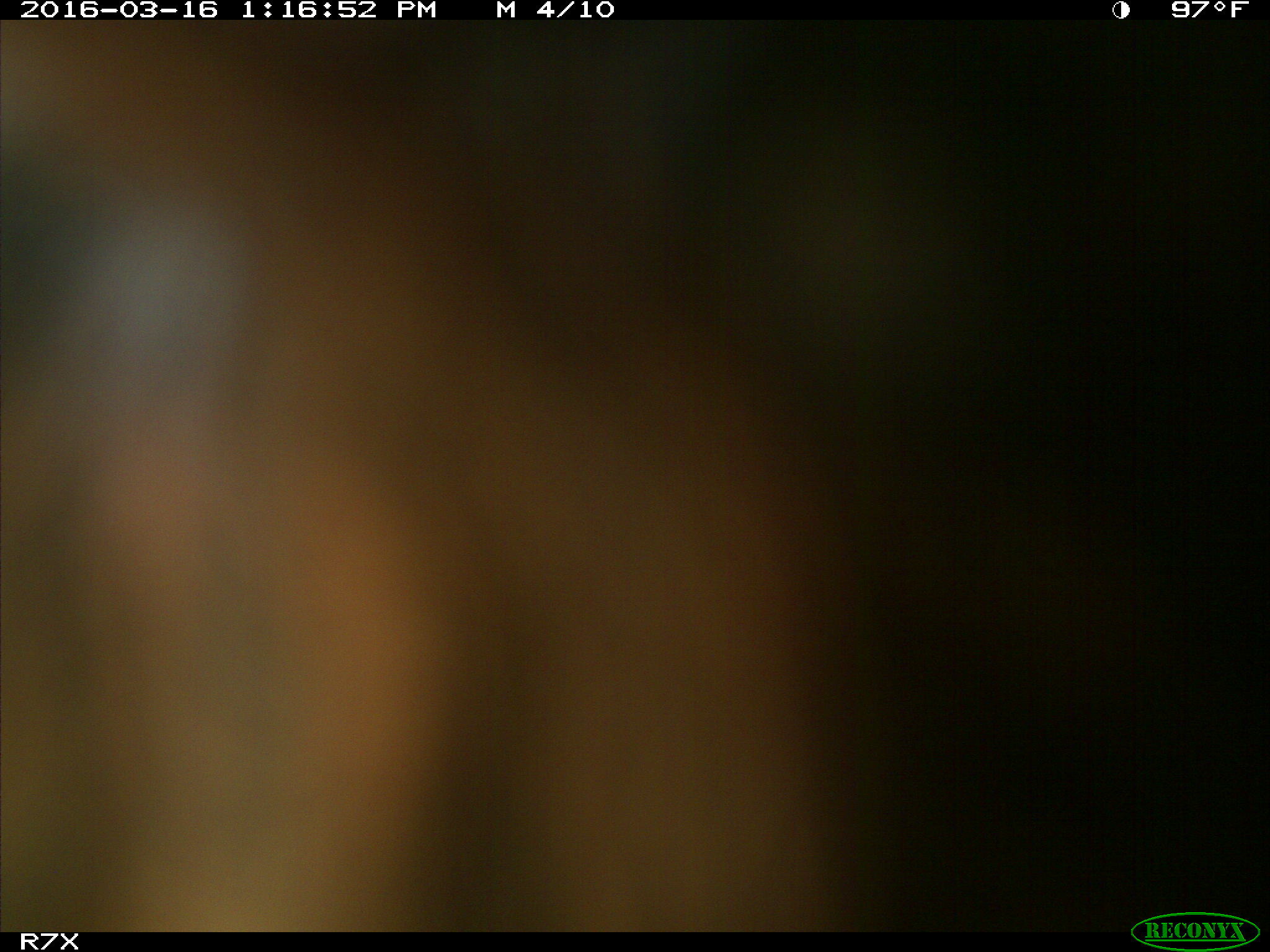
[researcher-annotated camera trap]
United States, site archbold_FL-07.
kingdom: Animalia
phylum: Chordata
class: Mammalia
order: Artiodactyla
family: Bovidae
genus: Bos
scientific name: Bos taurus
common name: domestic cow